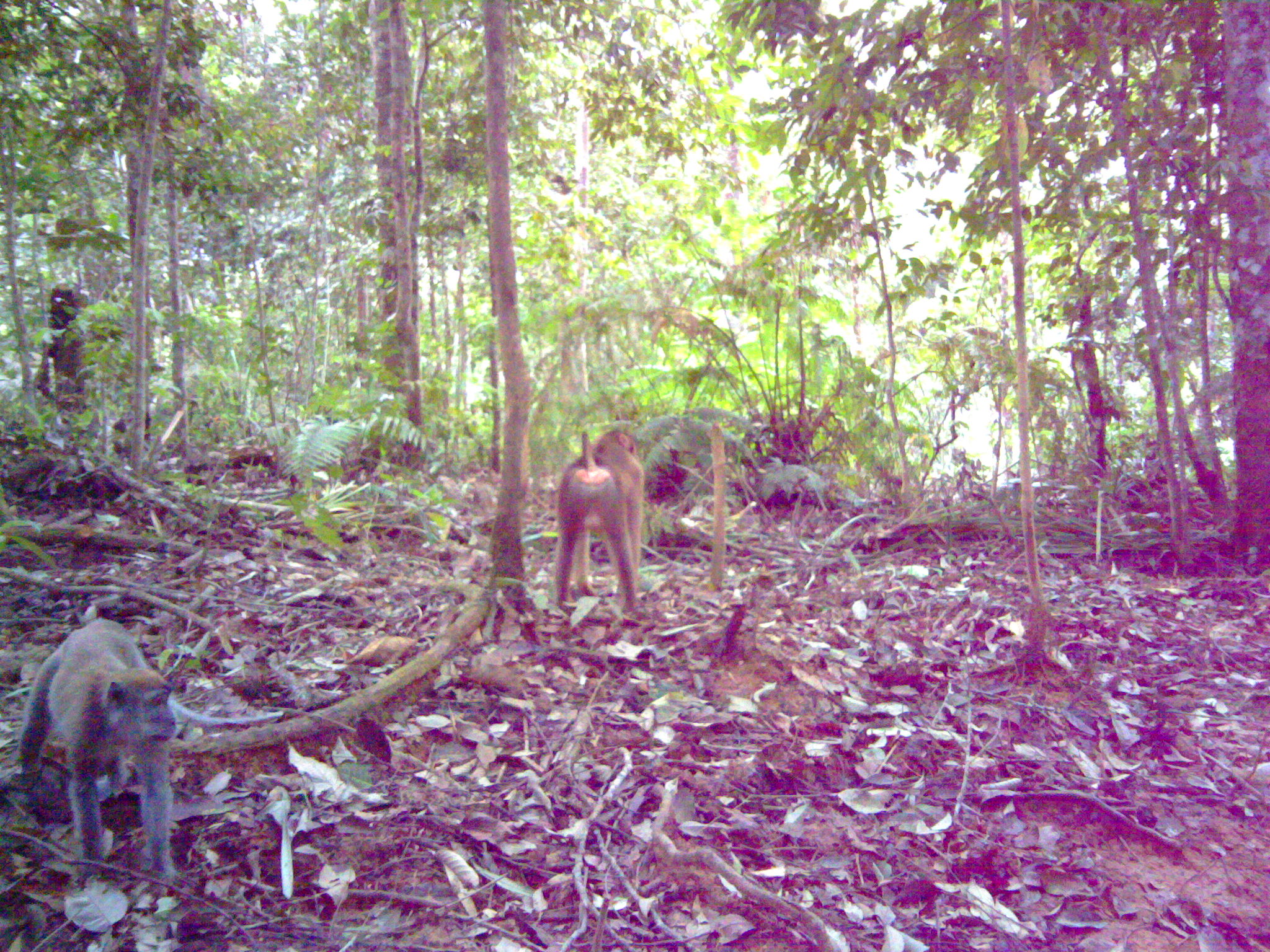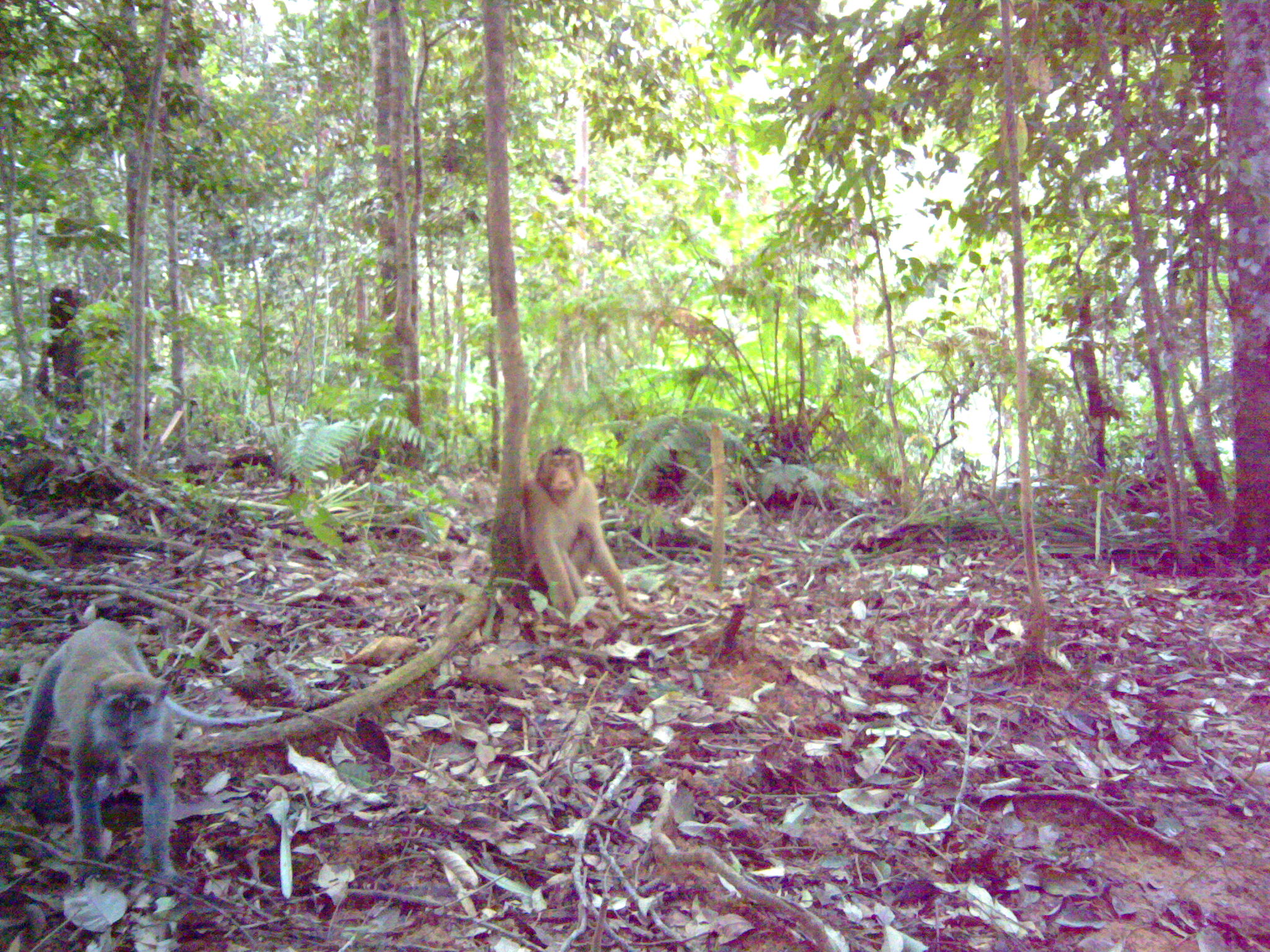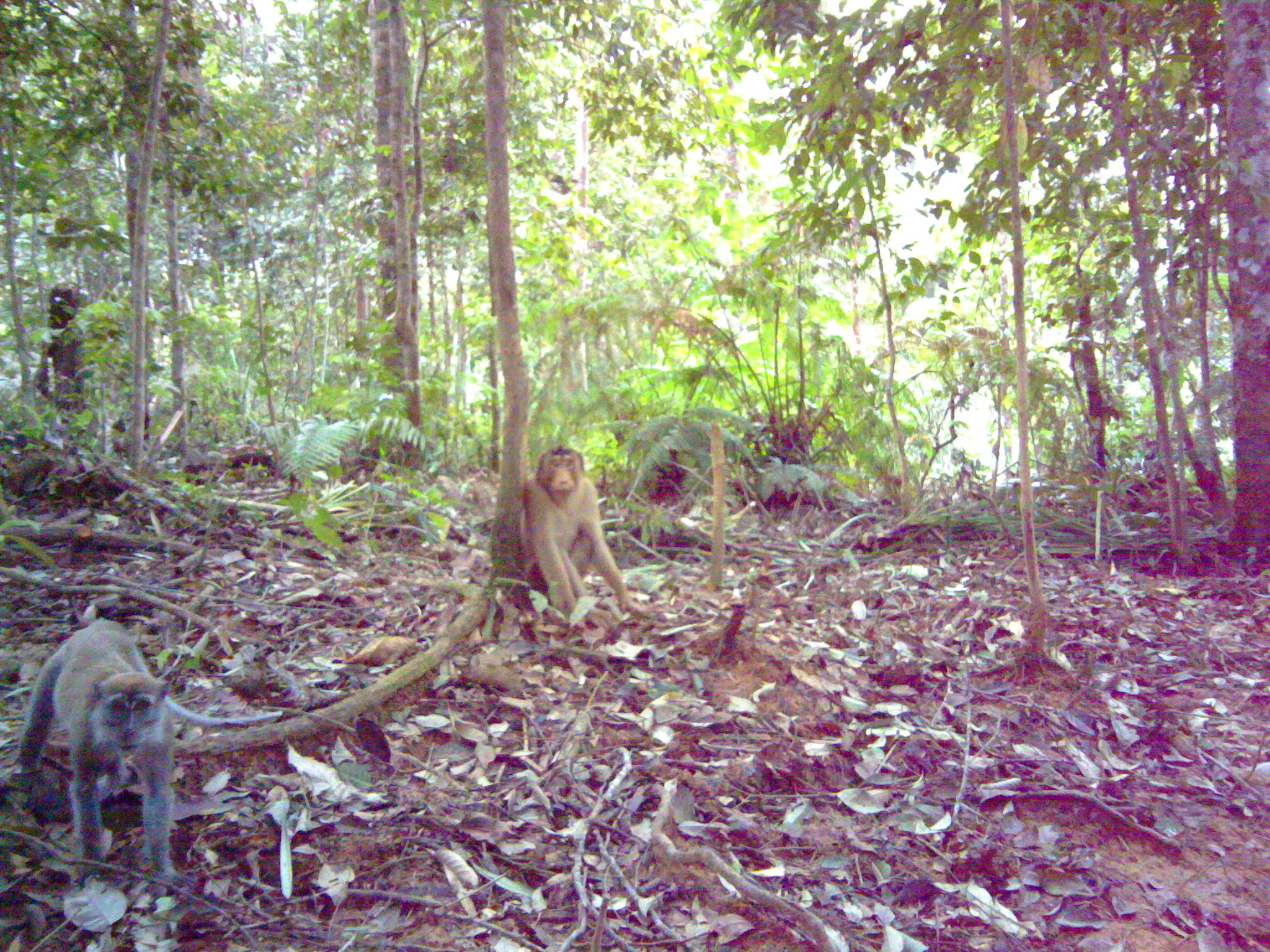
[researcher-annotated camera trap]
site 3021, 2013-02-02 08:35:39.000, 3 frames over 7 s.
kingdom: Animalia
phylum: Chordata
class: Mammalia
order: Primates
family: Cercopithecidae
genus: Macaca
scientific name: Macaca nemestrina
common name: southern pig-tailed macaque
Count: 1.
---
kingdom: Animalia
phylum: Chordata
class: Mammalia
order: Primates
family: Cercopithecidae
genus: Macaca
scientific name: Macaca fascicularis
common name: crab-eating macaque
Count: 1.